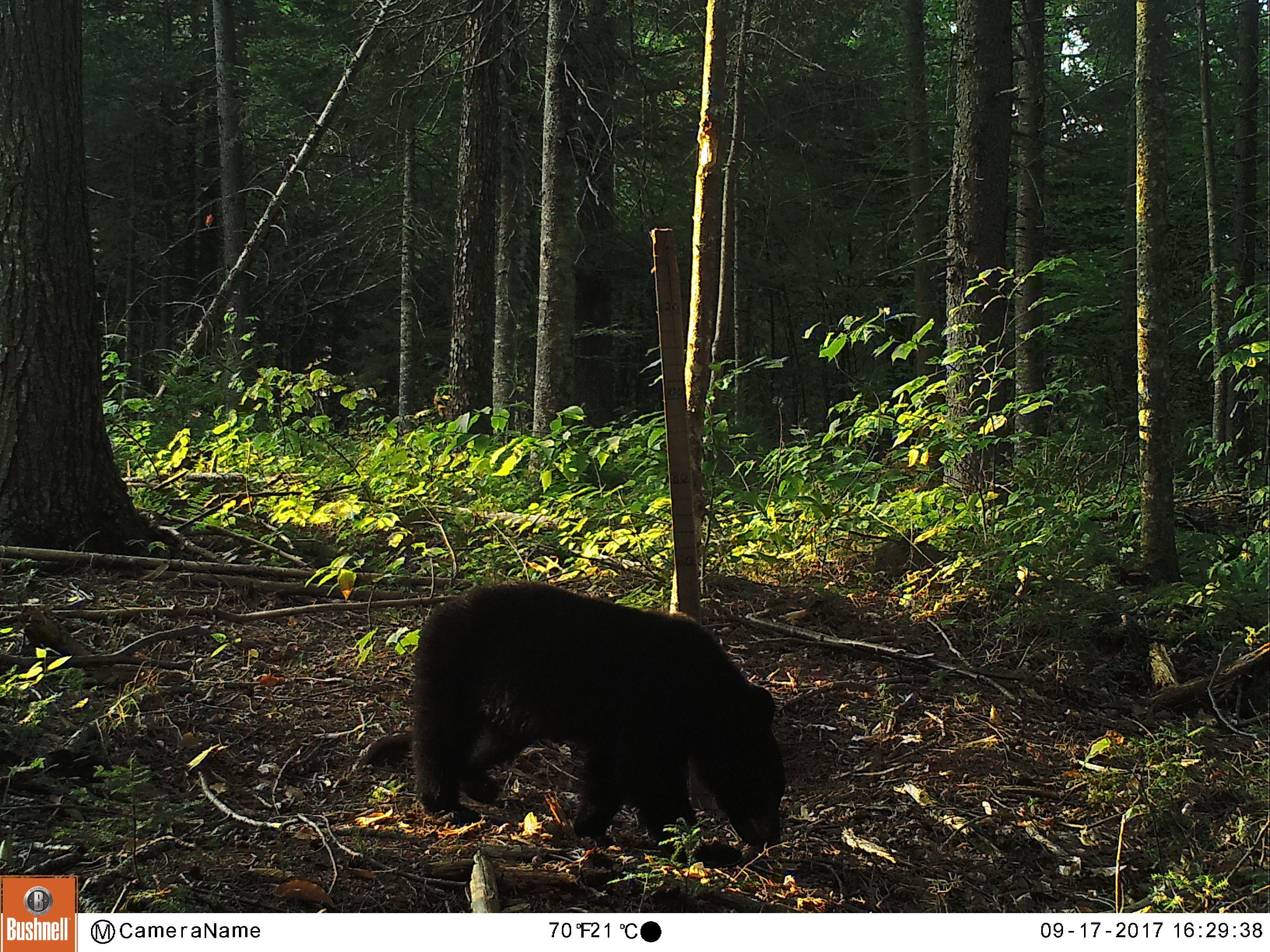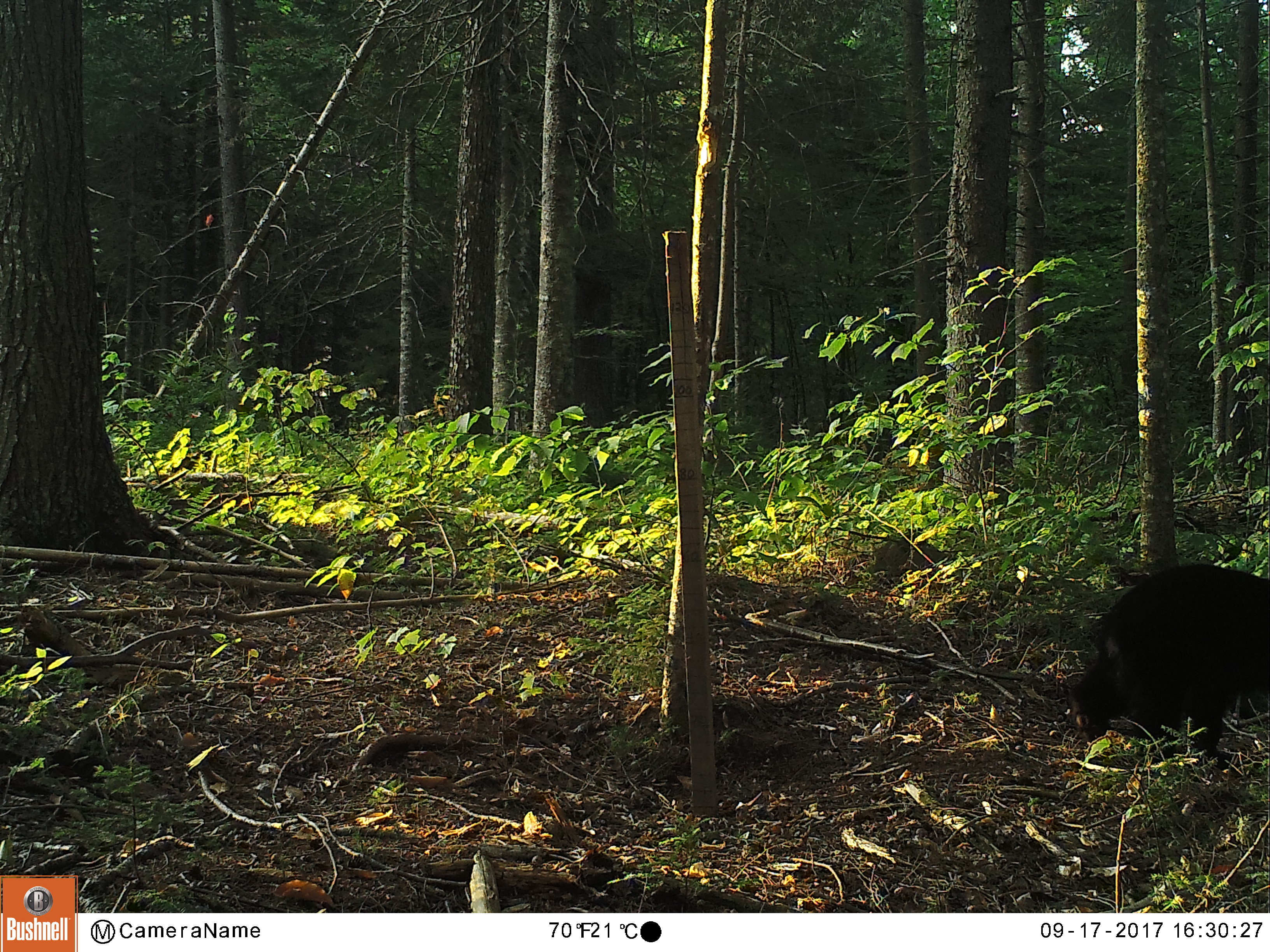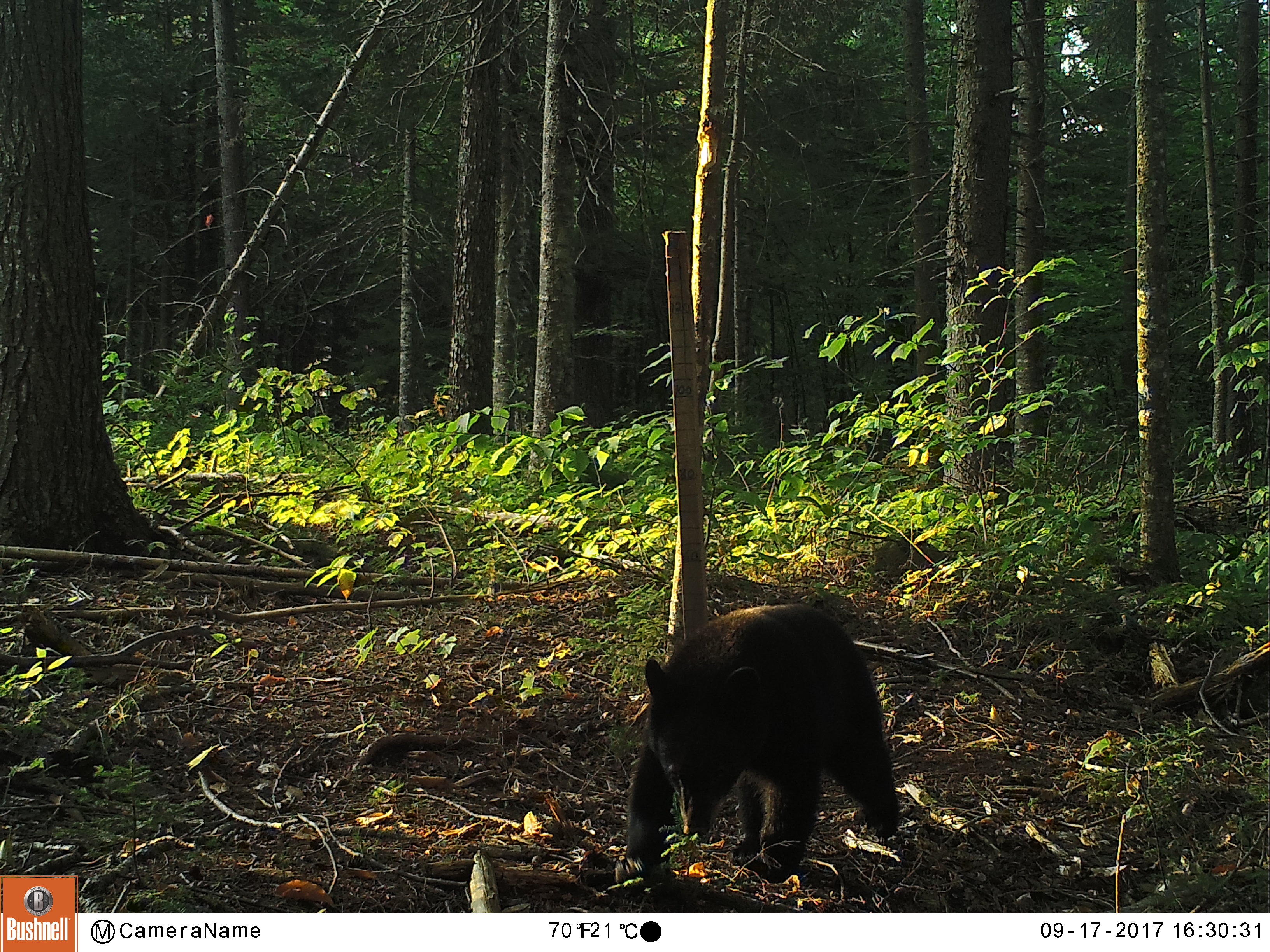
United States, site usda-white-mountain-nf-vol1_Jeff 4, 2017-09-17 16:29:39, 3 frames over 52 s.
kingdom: Animalia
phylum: Chordata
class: Mammalia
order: Carnivora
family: Ursidae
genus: Ursus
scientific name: Ursus americanus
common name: black bear